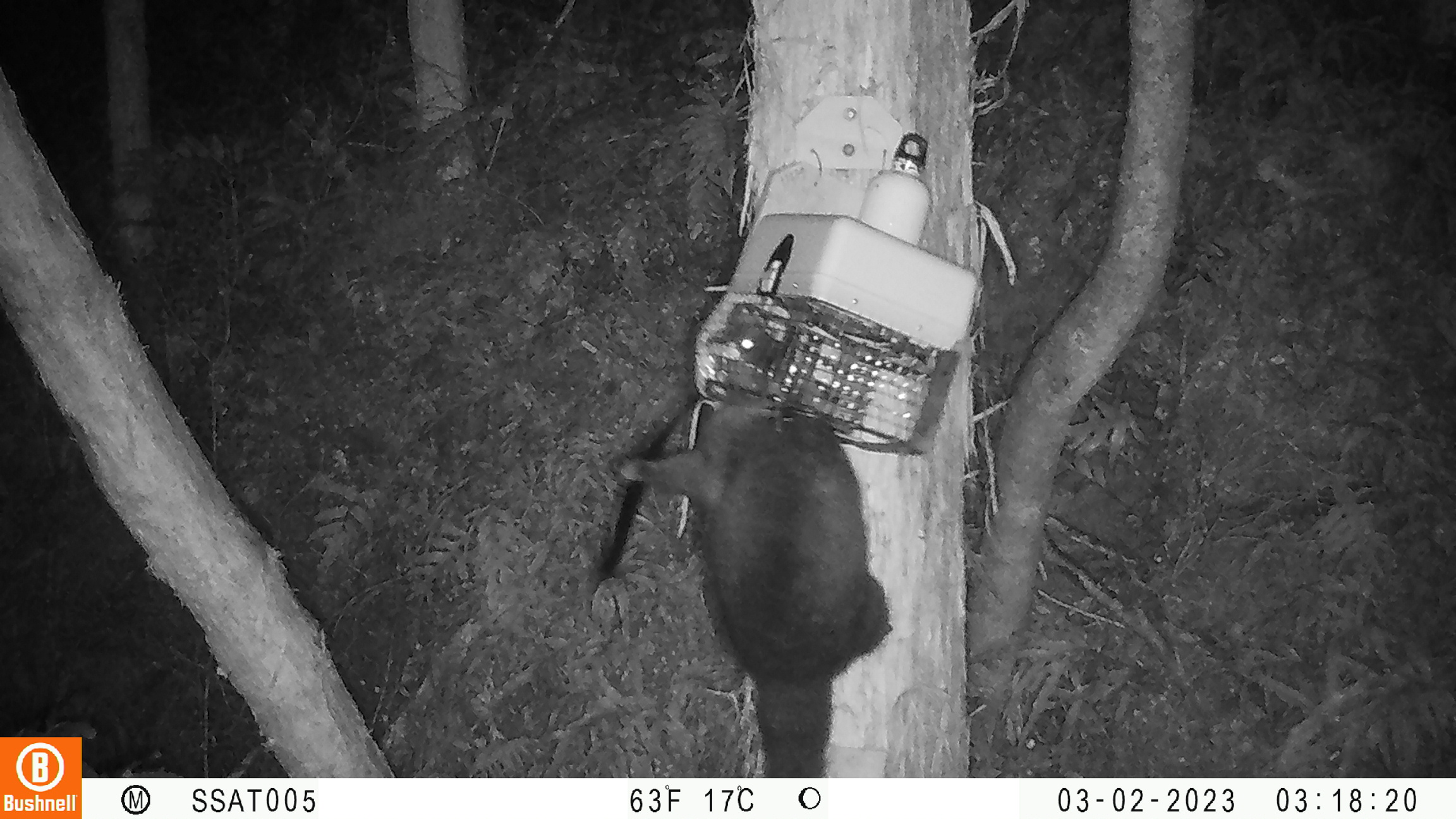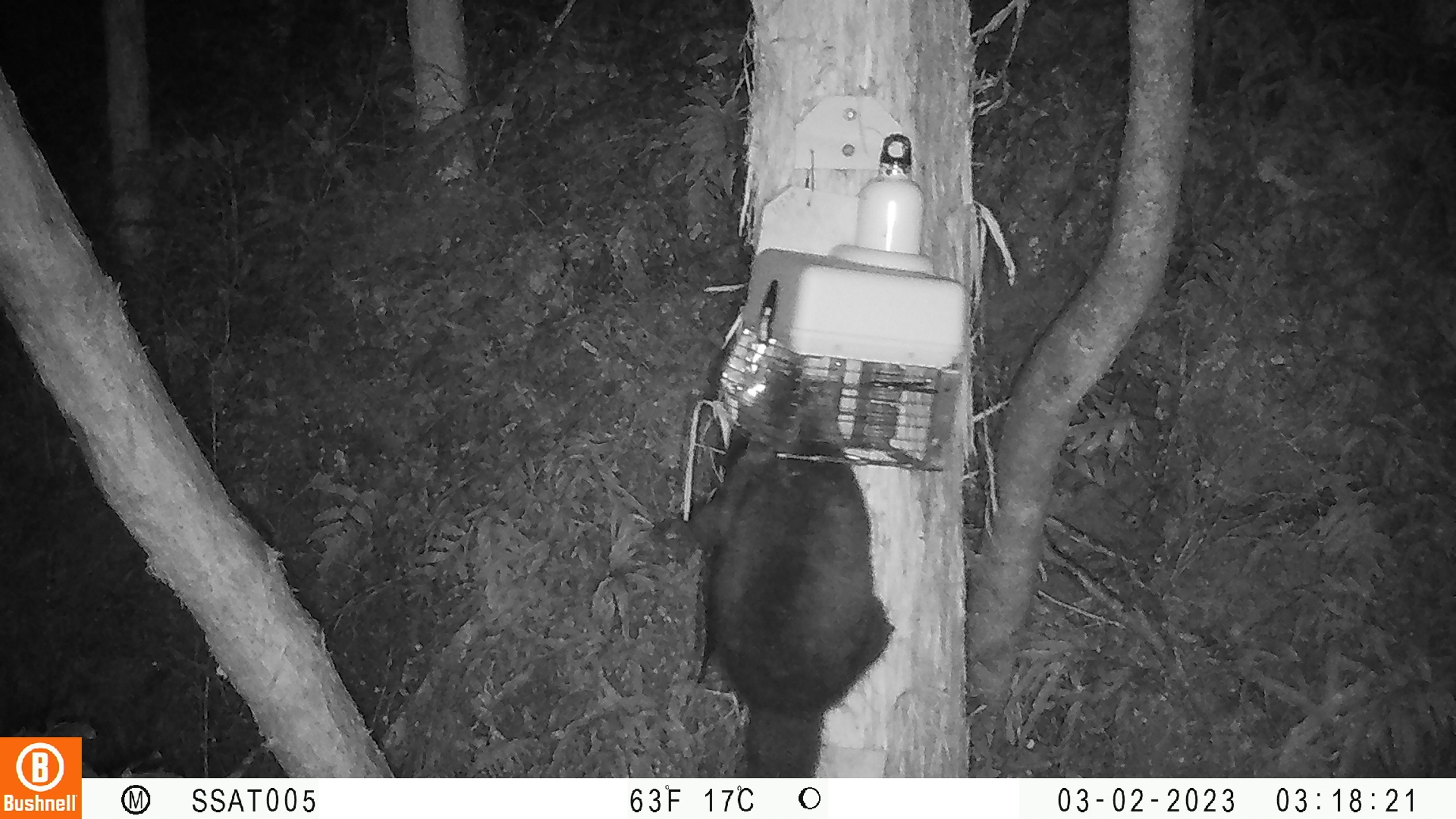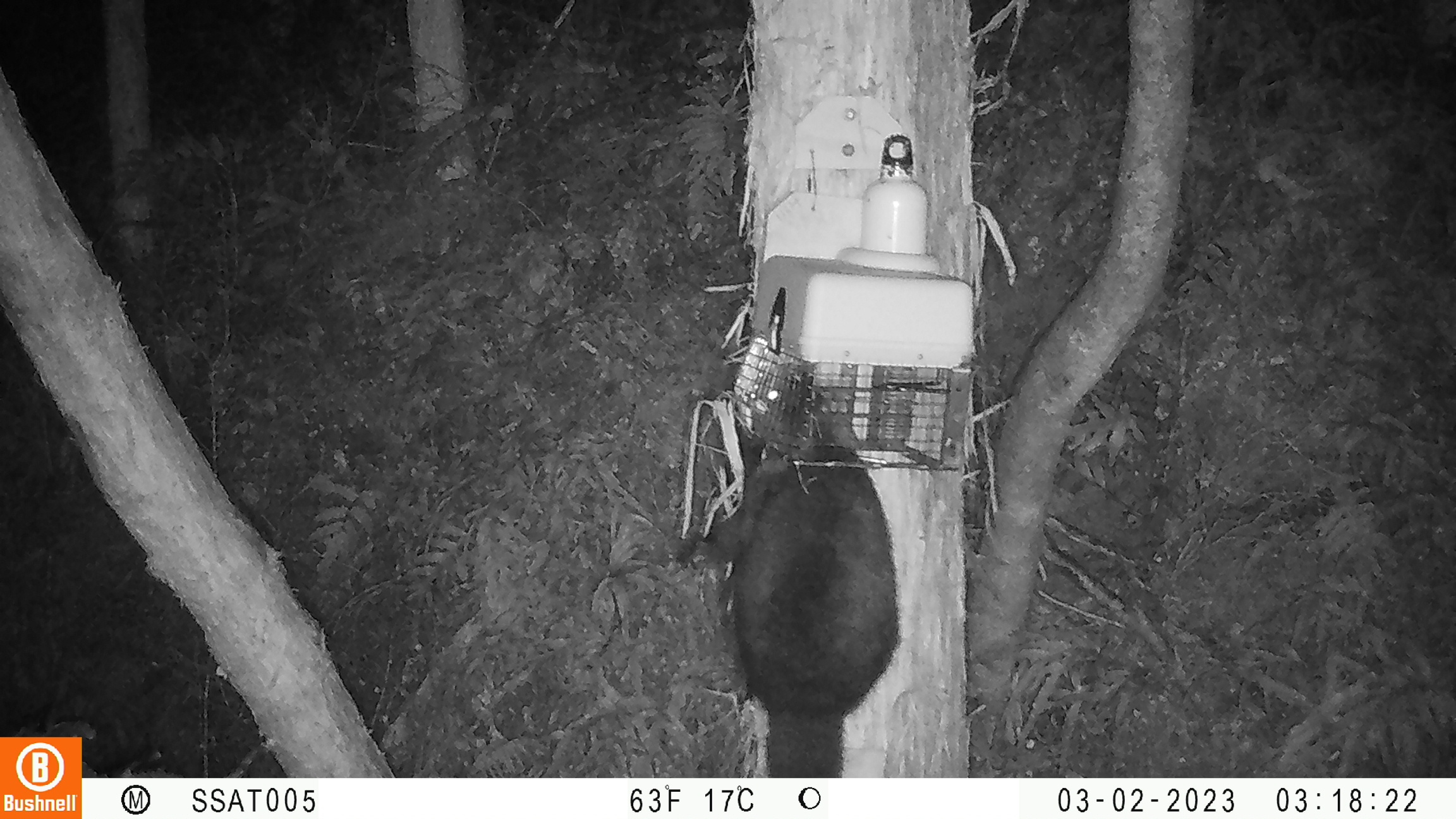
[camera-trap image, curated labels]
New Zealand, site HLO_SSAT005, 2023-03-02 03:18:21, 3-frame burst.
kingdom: Animalia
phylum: Chordata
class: Mammalia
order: Diprotodontia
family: Phalangeridae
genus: Trichosurus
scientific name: Trichosurus vulpecula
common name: common brushtail possum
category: possum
Possum (common brushtail possum) (Trichosurus vulpecula).